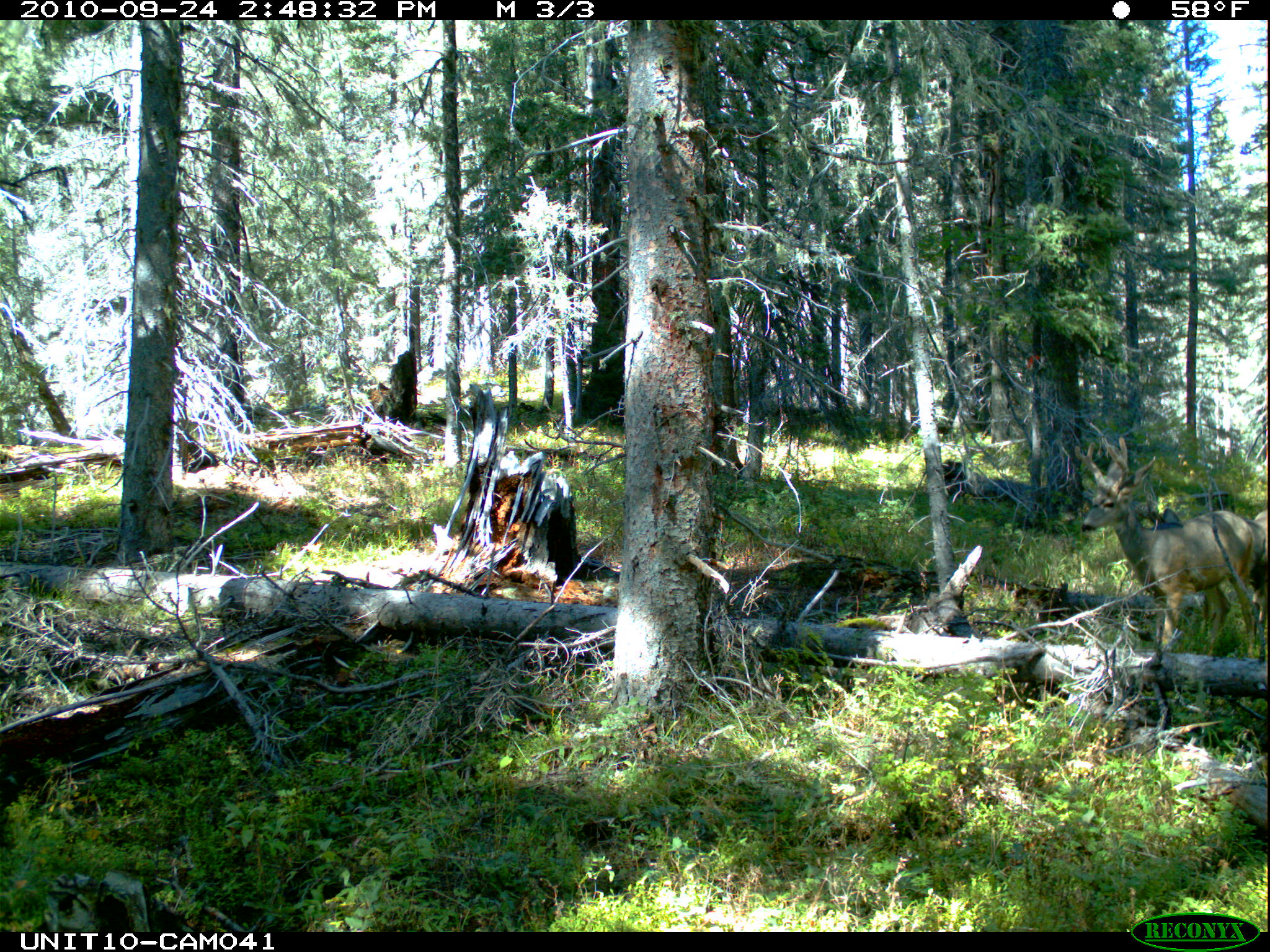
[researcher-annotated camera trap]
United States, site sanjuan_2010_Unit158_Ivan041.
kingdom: Animalia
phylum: Chordata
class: Mammalia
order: Artiodactyla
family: Cervidae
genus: Odocoileus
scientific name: Odocoileus hemionus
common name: mule deer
Odocoileus hemionus (mule deer).